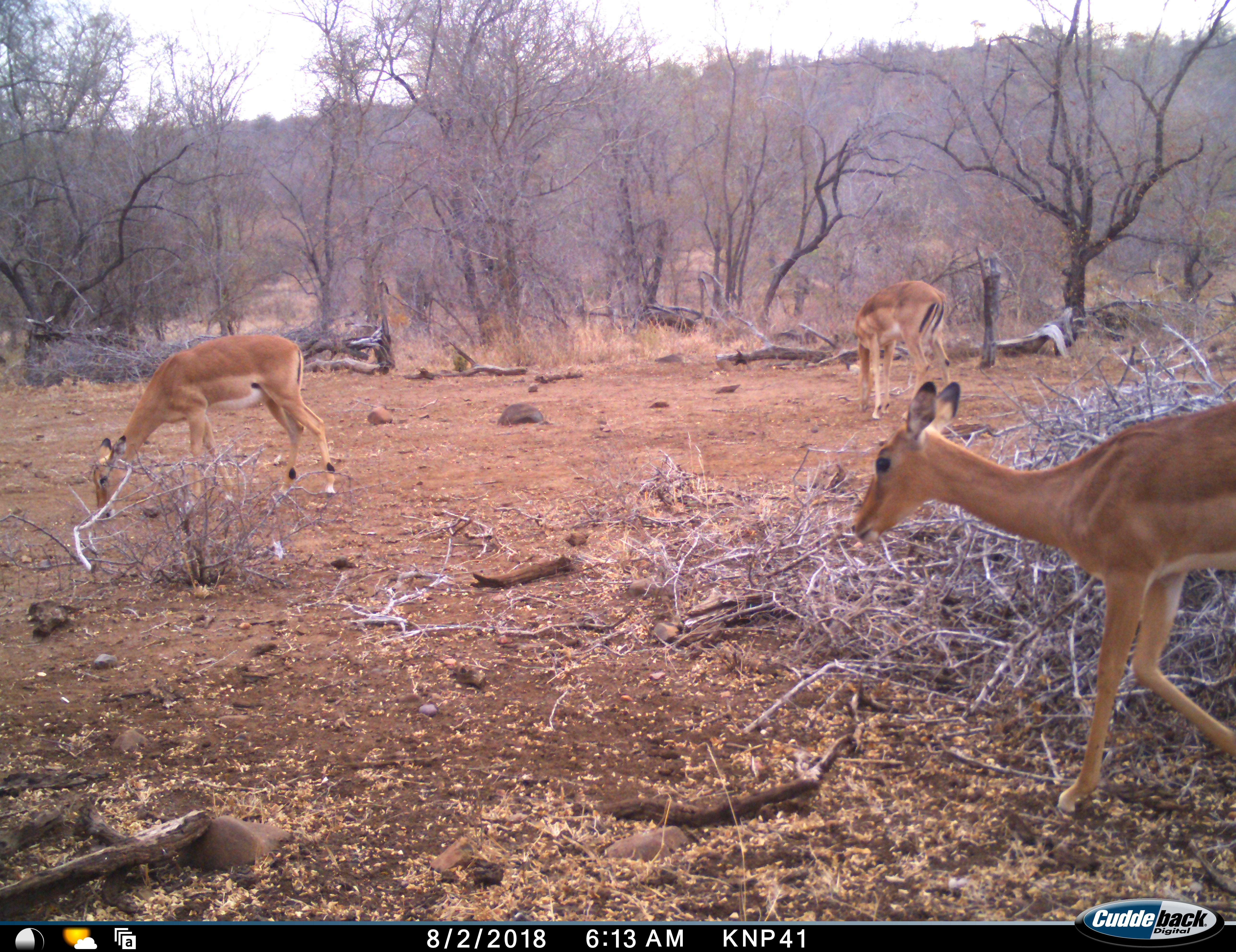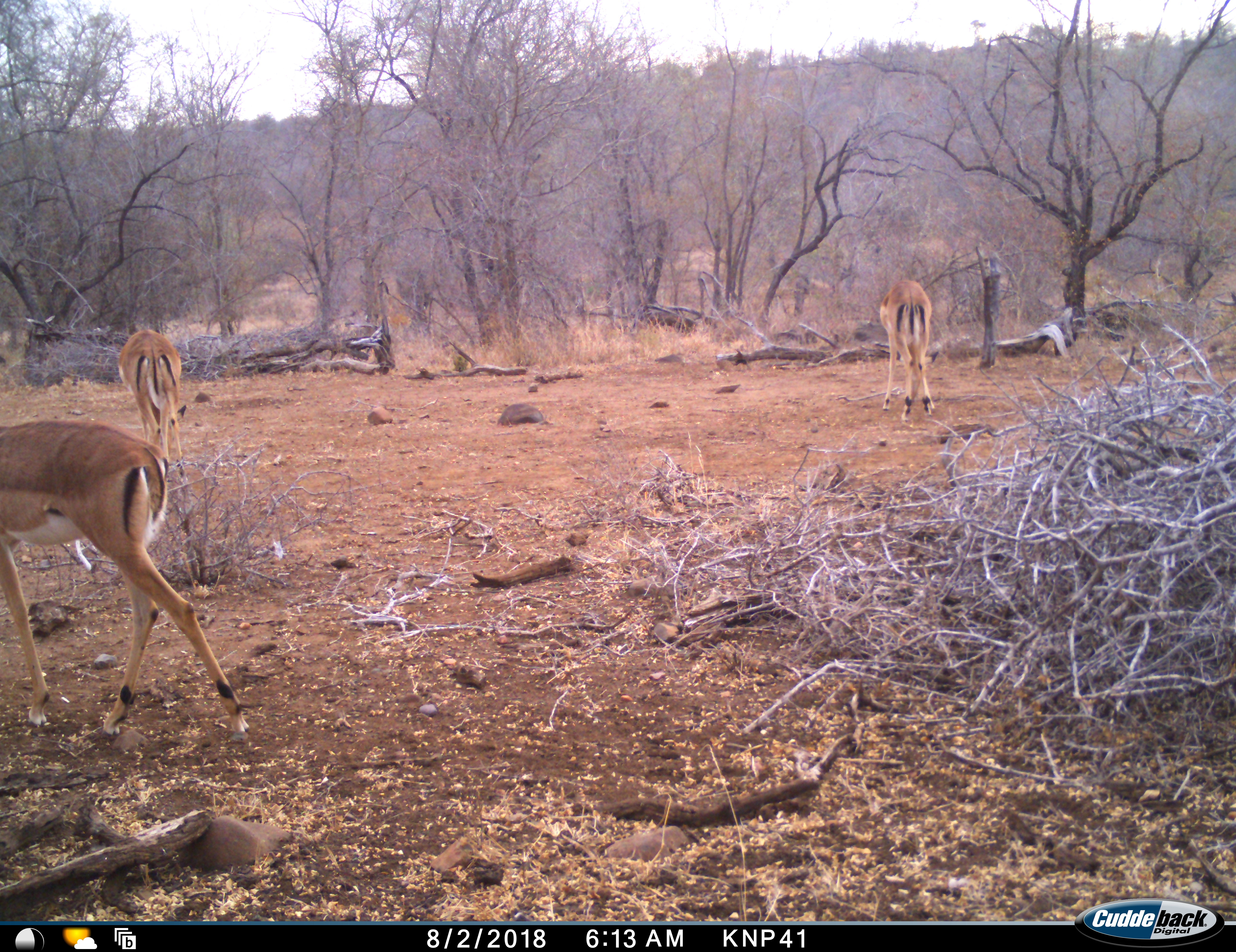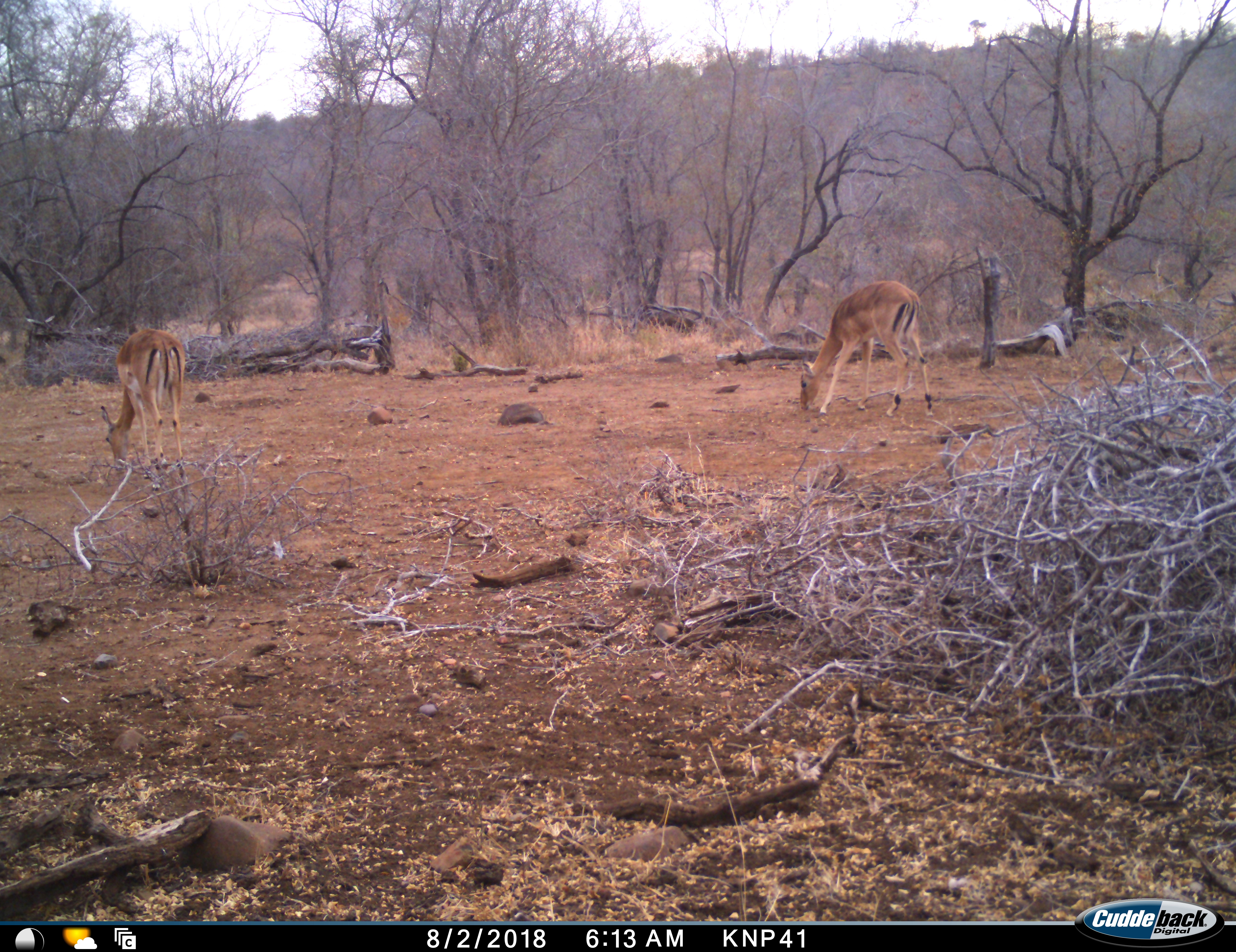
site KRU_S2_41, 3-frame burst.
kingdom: Animalia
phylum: Chordata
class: Mammalia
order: Artiodactyla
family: Bovidae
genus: Aepyceros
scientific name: Aepyceros melampus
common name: impala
Impala (Aepyceros melampus), count 3. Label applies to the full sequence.